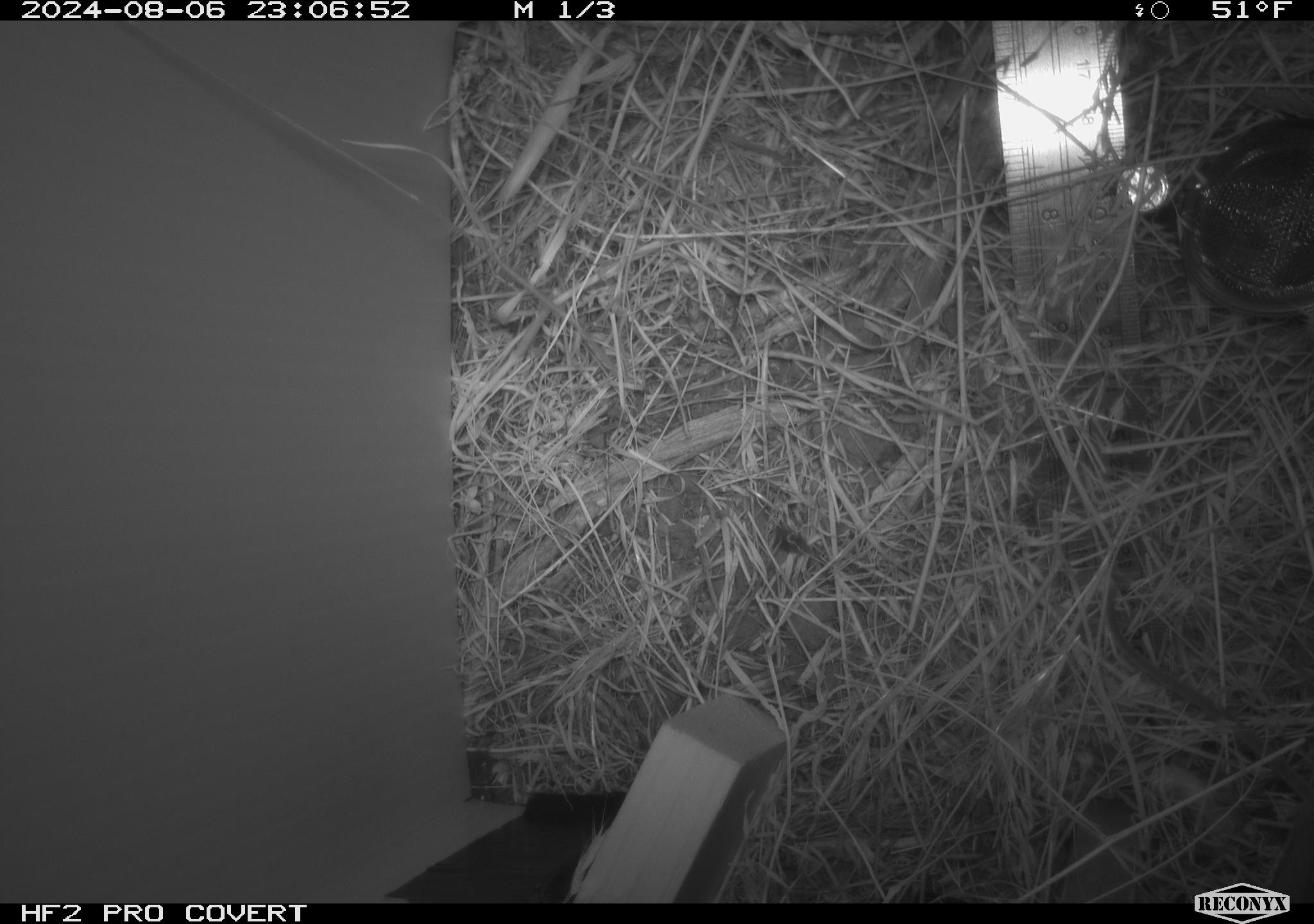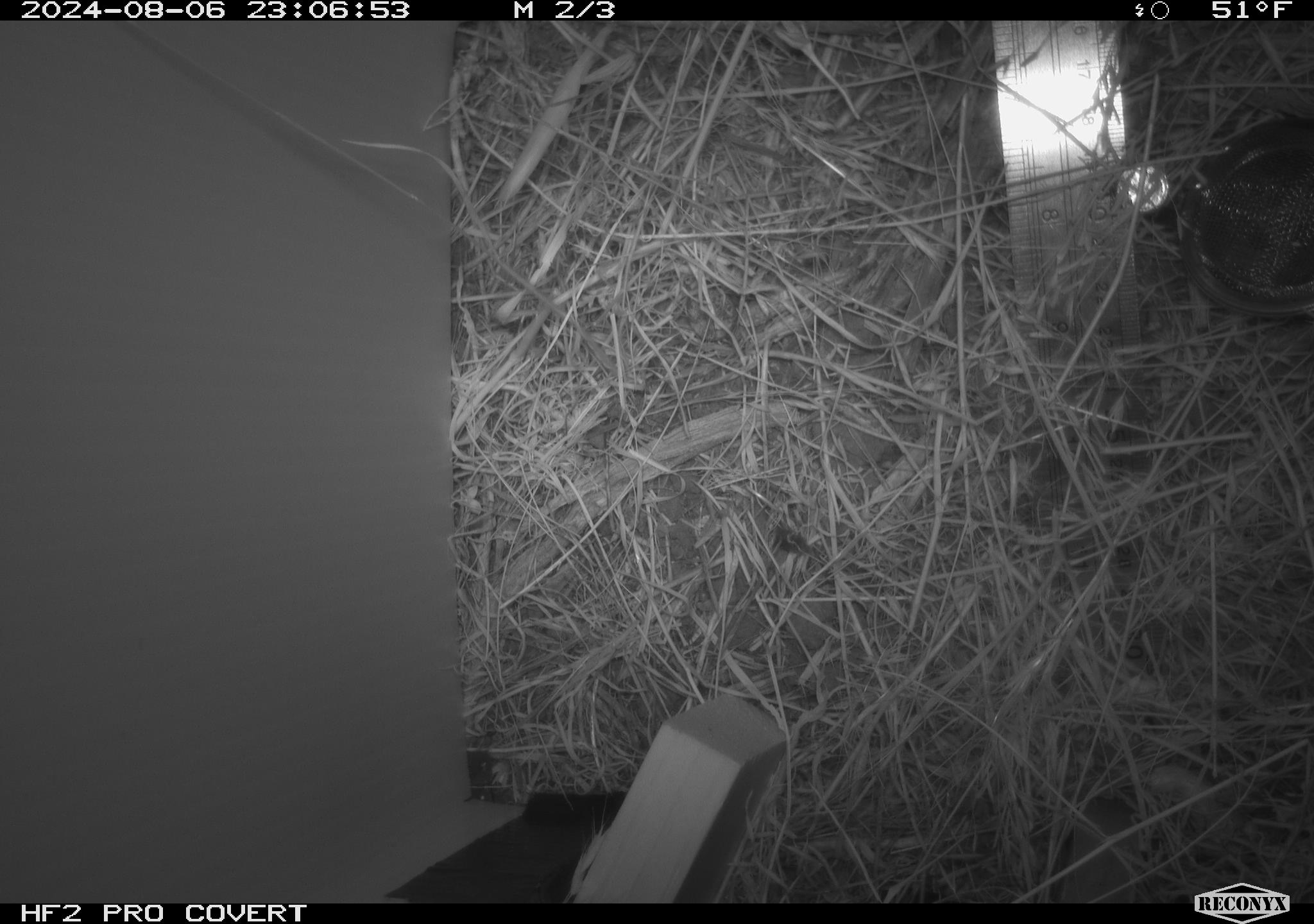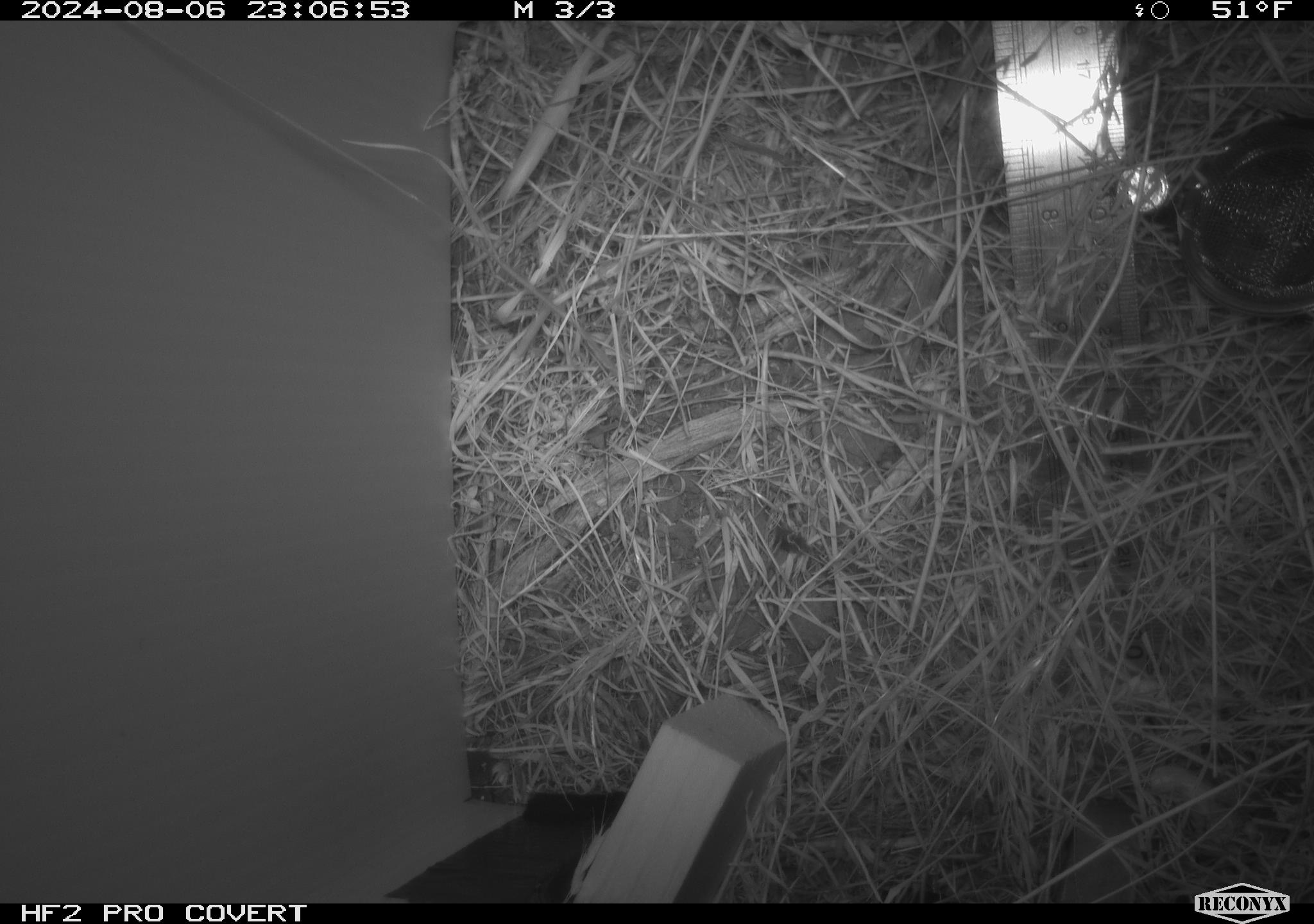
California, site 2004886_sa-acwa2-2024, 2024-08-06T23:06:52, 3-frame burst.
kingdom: Animalia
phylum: Chordata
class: Mammalia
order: Rodentia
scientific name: Rodentia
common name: mouse species